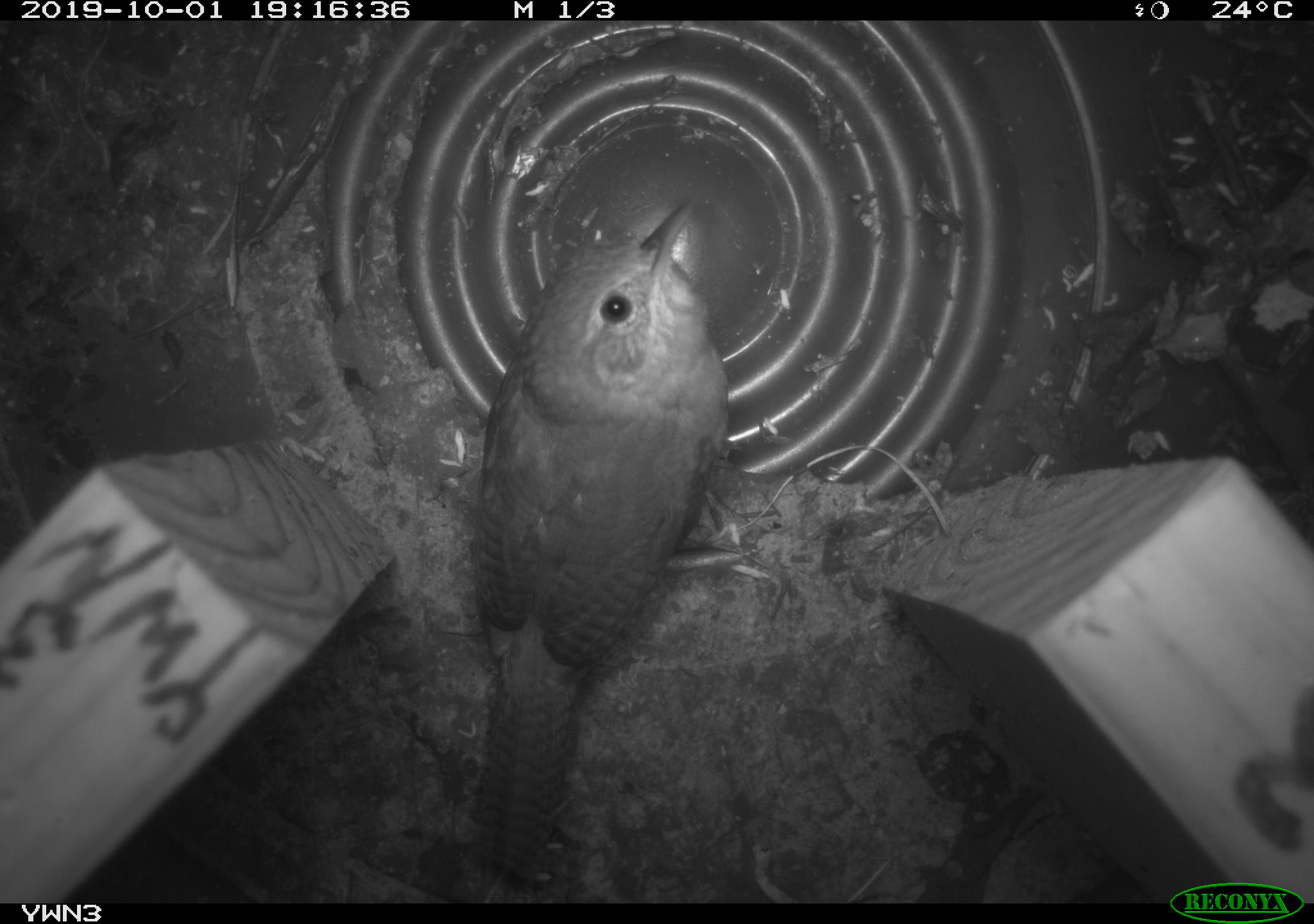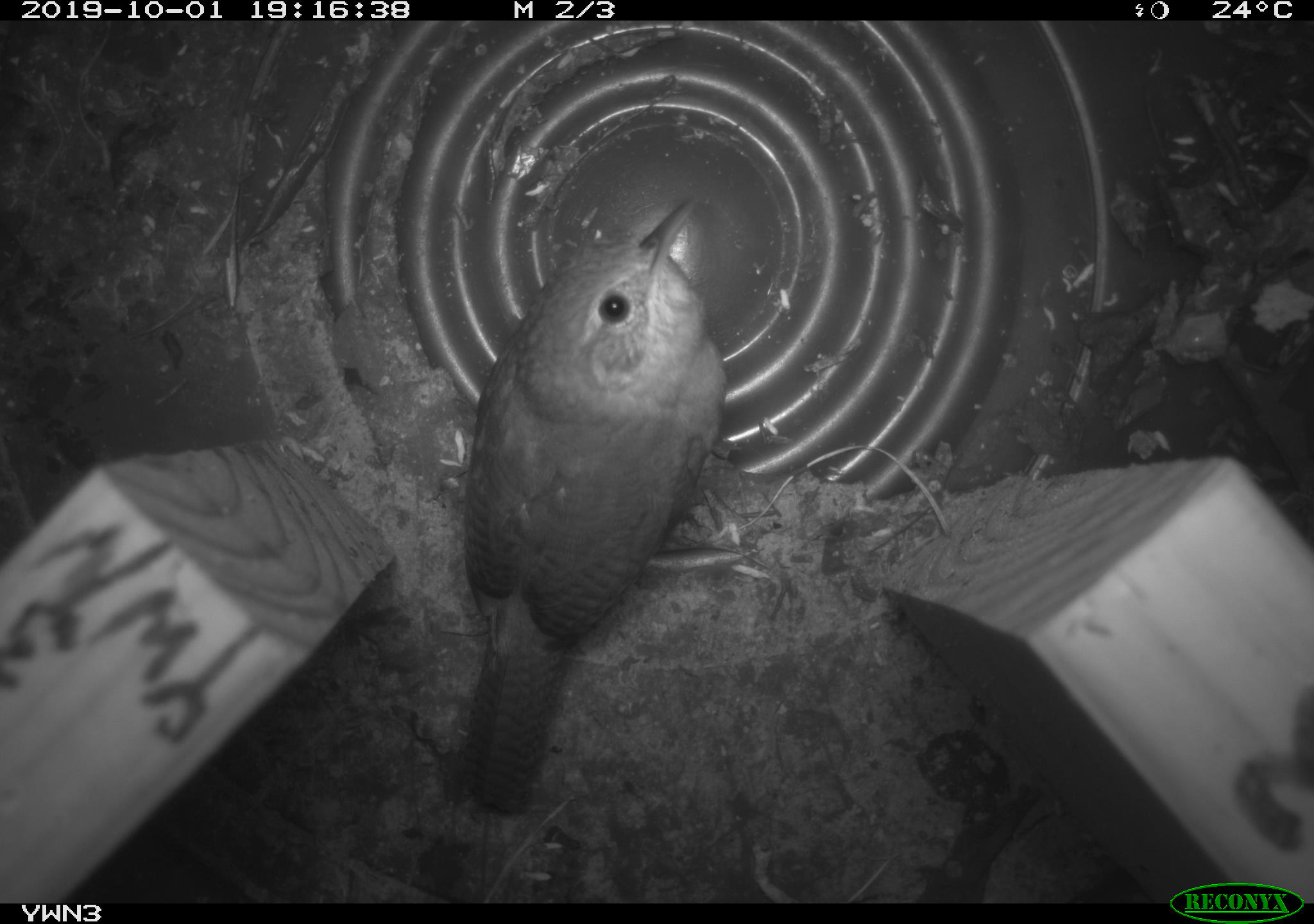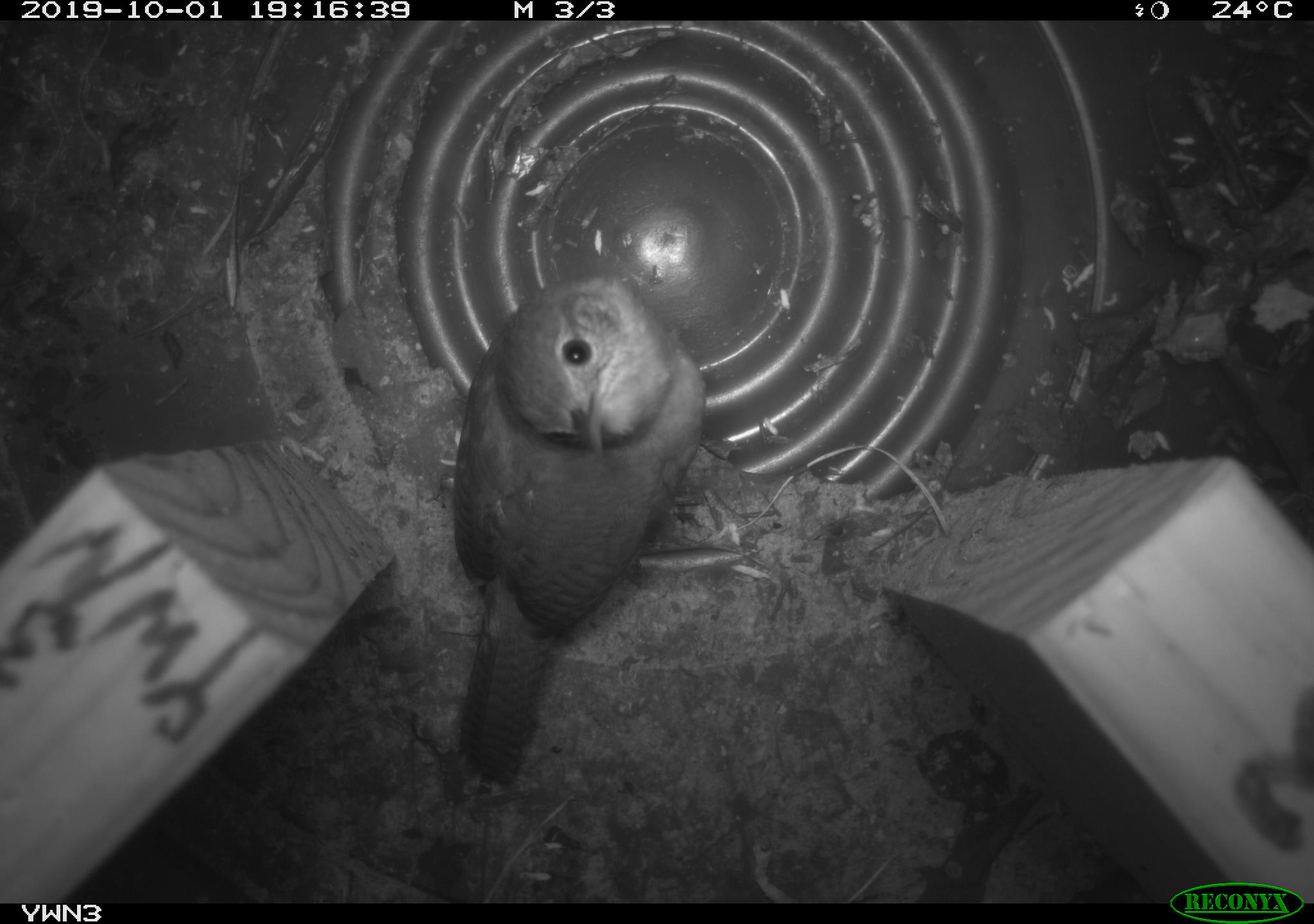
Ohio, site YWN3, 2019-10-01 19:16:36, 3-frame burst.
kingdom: Animalia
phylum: Chordata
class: Aves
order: Passeriformes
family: Troglodytidae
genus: Troglodytes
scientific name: Troglodytes aedon aedon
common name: northern house wren